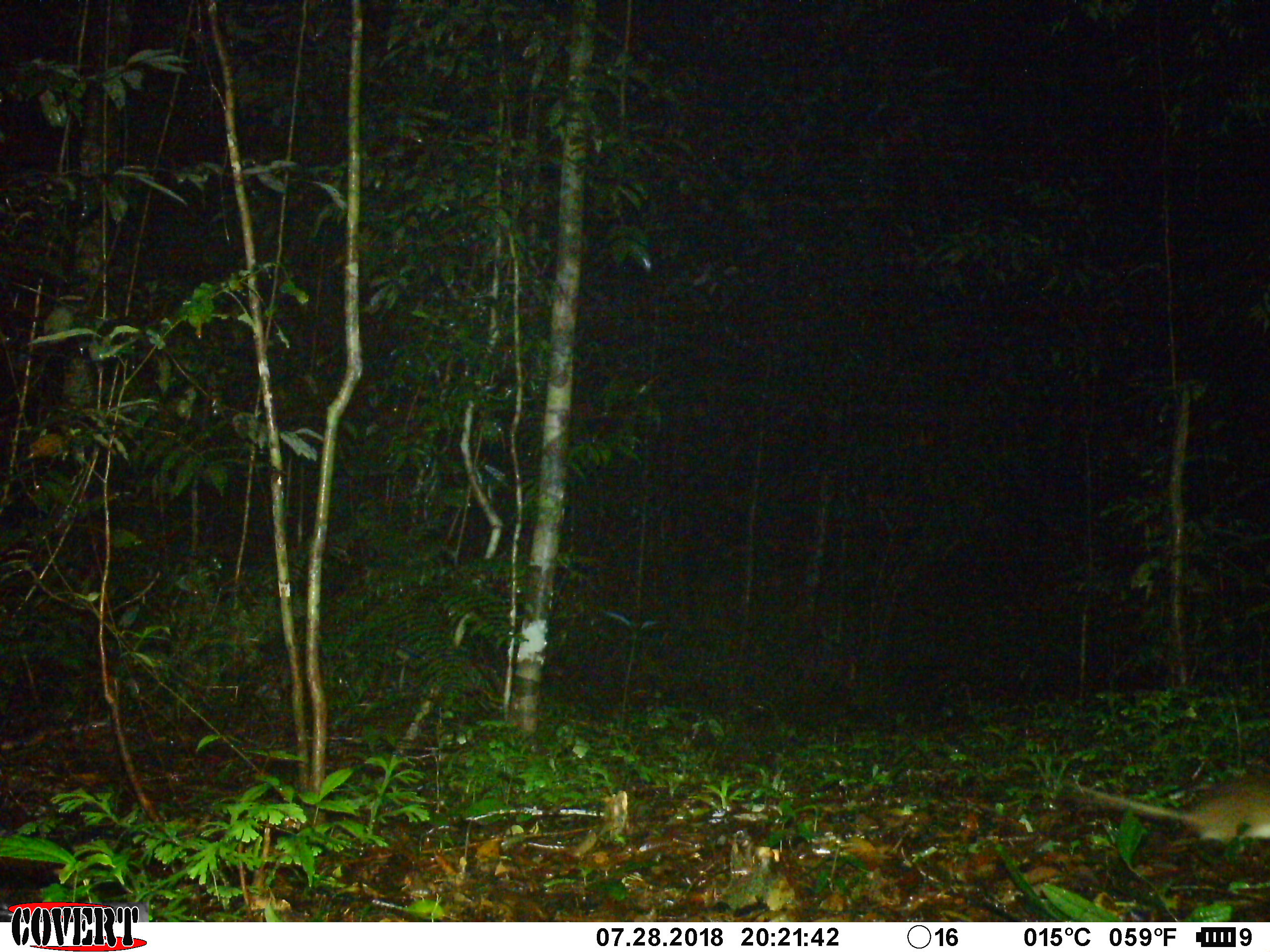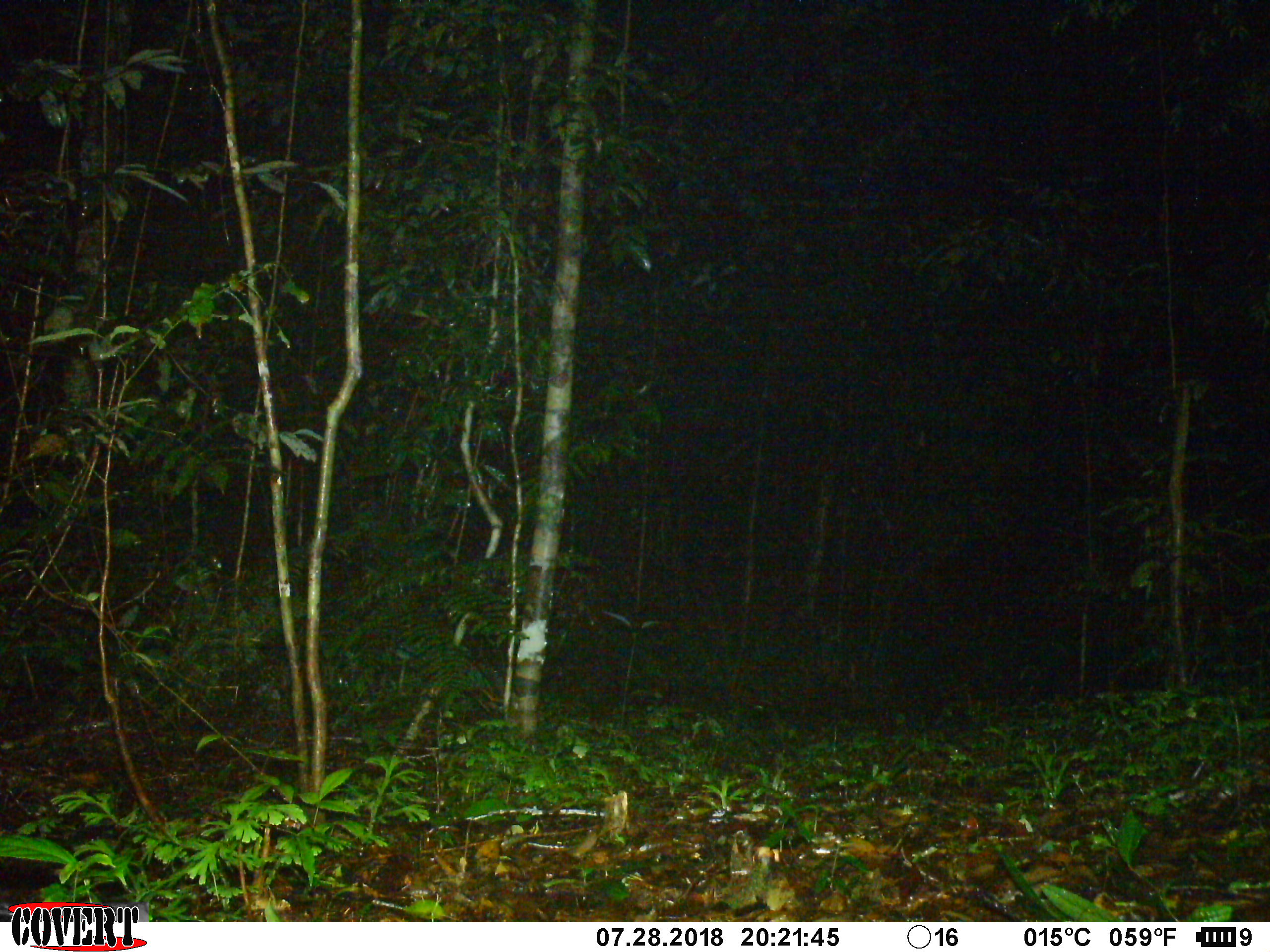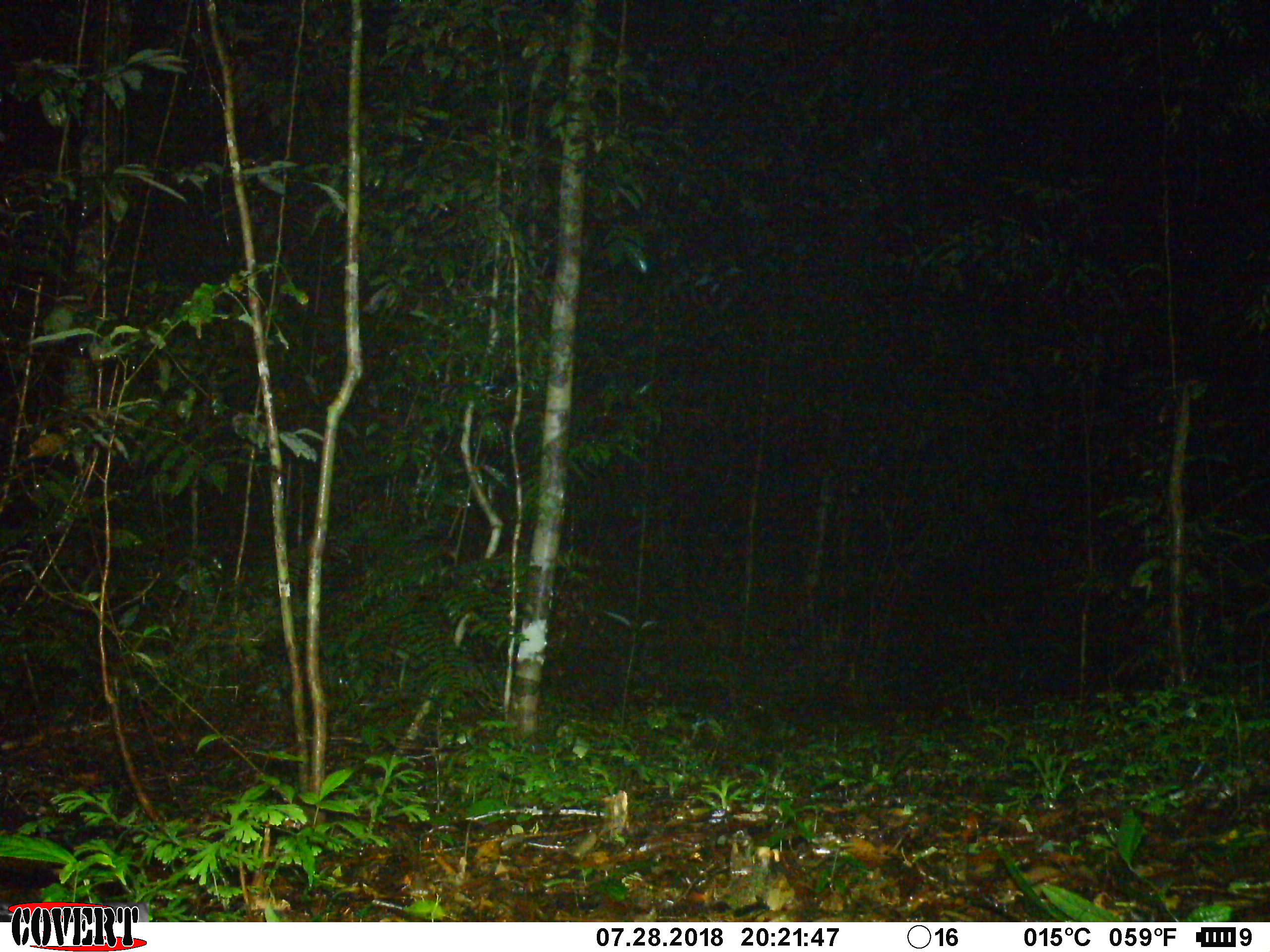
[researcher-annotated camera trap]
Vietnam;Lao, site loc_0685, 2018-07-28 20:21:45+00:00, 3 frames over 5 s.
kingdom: Animalia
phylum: Chordata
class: Mammalia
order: Rodentia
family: Muridae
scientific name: Muridae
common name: old-world mice and rats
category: unidentified murid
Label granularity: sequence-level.